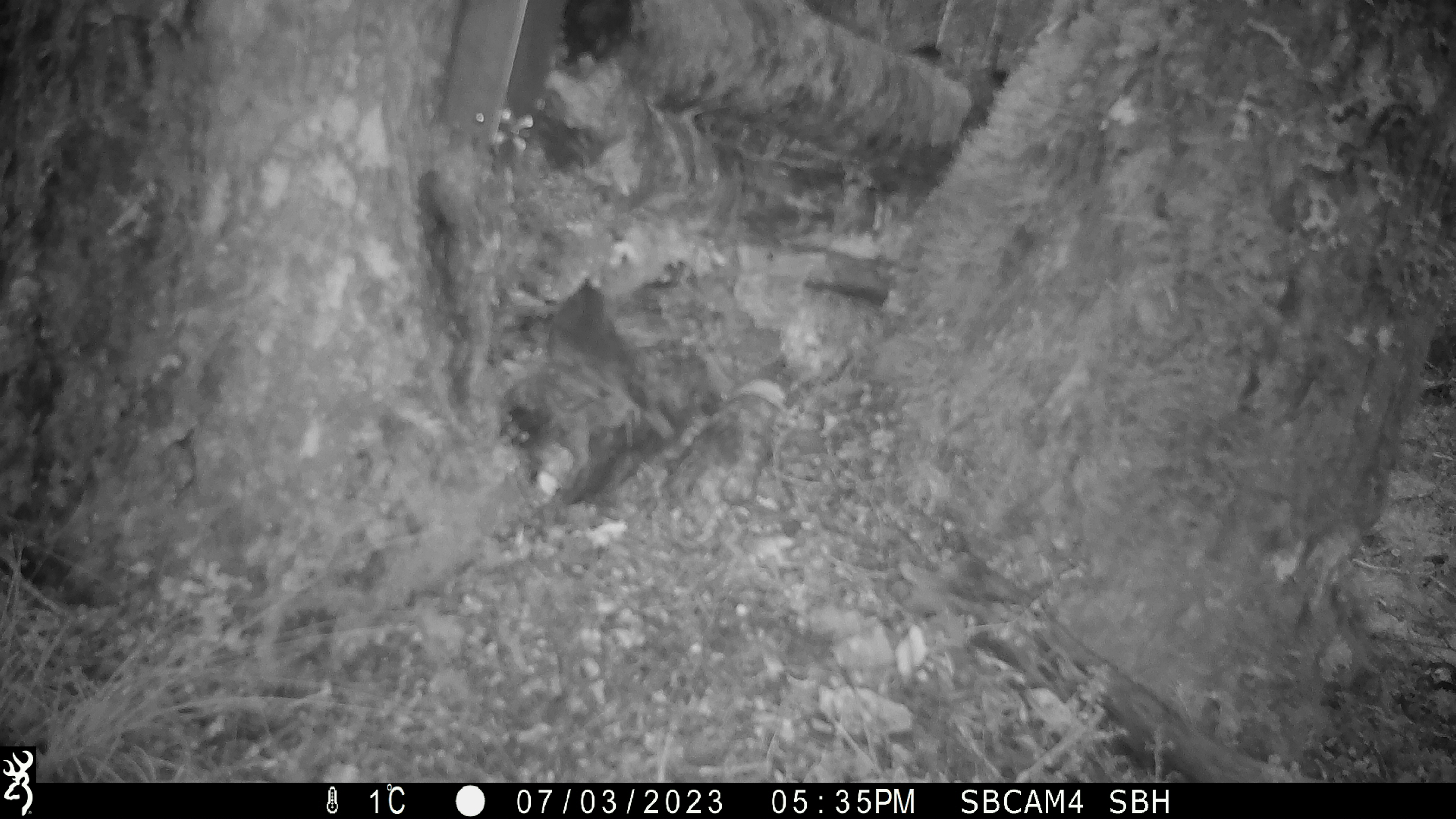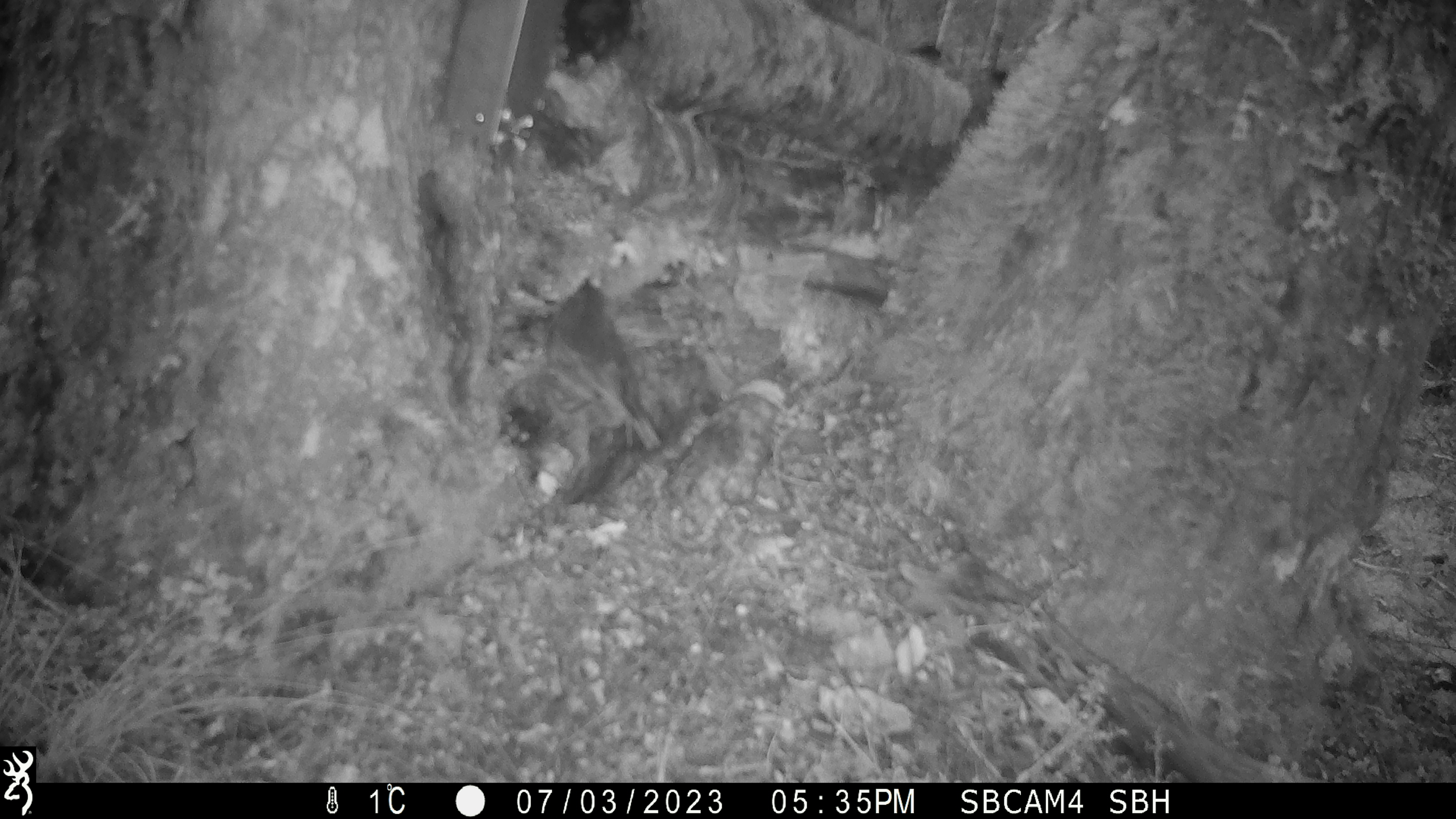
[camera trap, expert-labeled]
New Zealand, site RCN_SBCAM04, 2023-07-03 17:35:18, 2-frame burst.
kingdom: Animalia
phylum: Chordata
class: Aves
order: Passeriformes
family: Petroicidae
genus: Petroica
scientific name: Petroica australis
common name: new zealand robin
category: robin